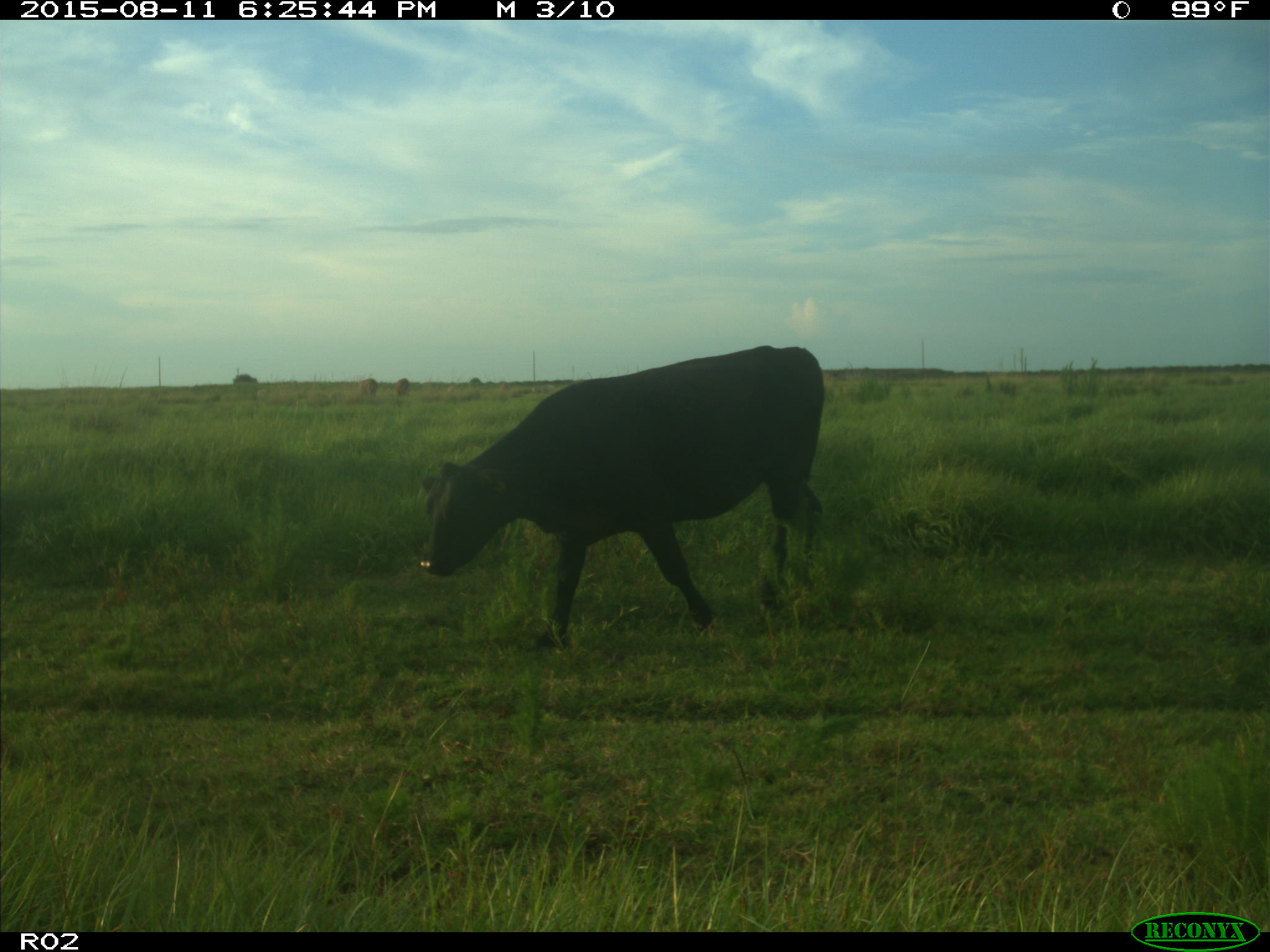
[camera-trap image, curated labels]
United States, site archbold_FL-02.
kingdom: Animalia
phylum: Chordata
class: Mammalia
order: Artiodactyla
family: Bovidae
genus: Bos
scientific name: Bos taurus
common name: domestic cow